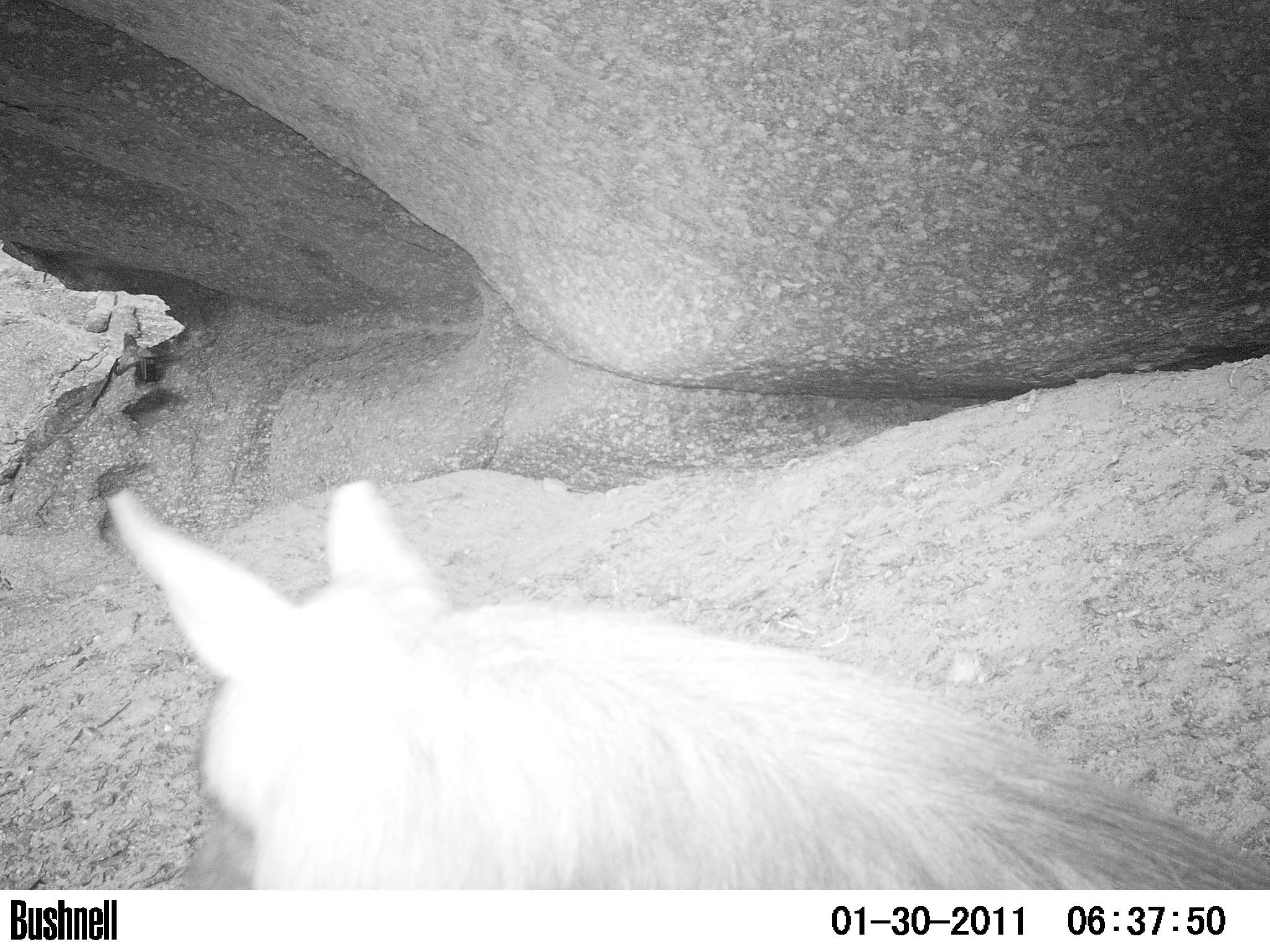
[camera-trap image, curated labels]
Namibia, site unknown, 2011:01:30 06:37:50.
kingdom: Animalia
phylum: Chordata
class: Mammalia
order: Carnivora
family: Hyaenidae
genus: Parahyaena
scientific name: Parahyaena brunnea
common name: brown hyena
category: hyaena brunnea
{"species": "hyaena brunnea (brown hyena) (Parahyaena brunnea)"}